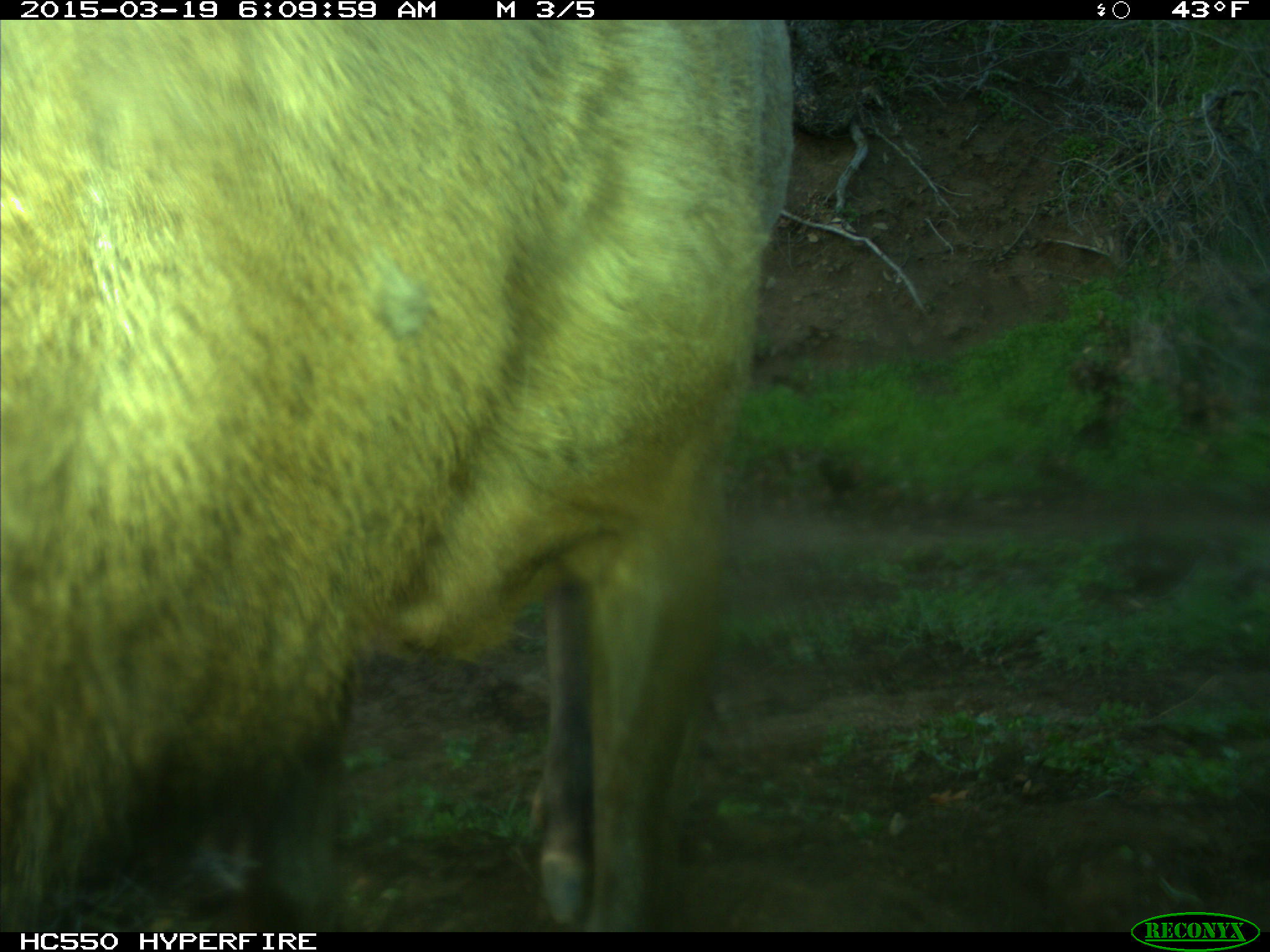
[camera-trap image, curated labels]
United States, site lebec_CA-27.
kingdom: Animalia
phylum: Chordata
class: Mammalia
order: Artiodactyla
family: Cervidae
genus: Cervus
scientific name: Cervus canadensis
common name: elk